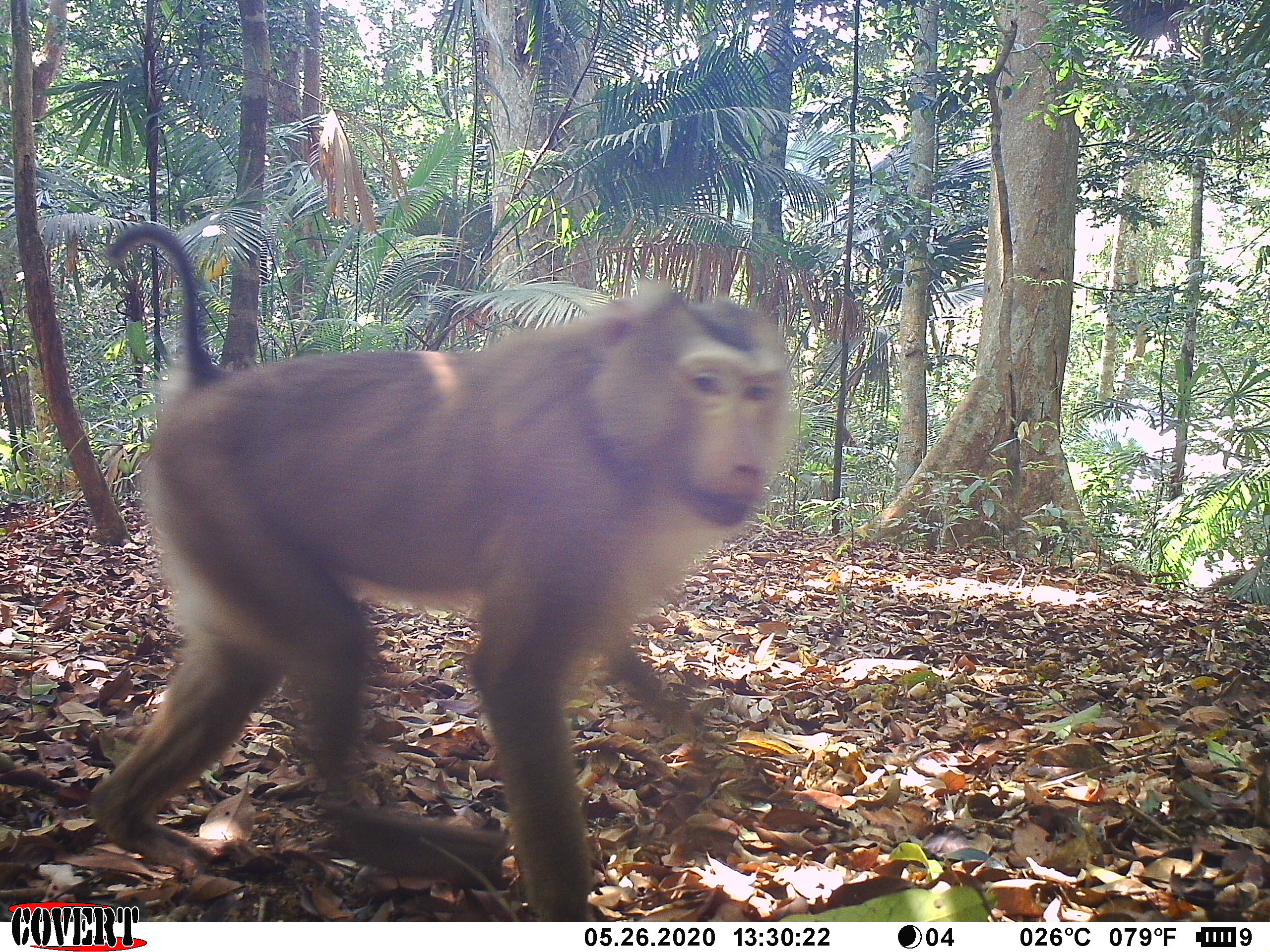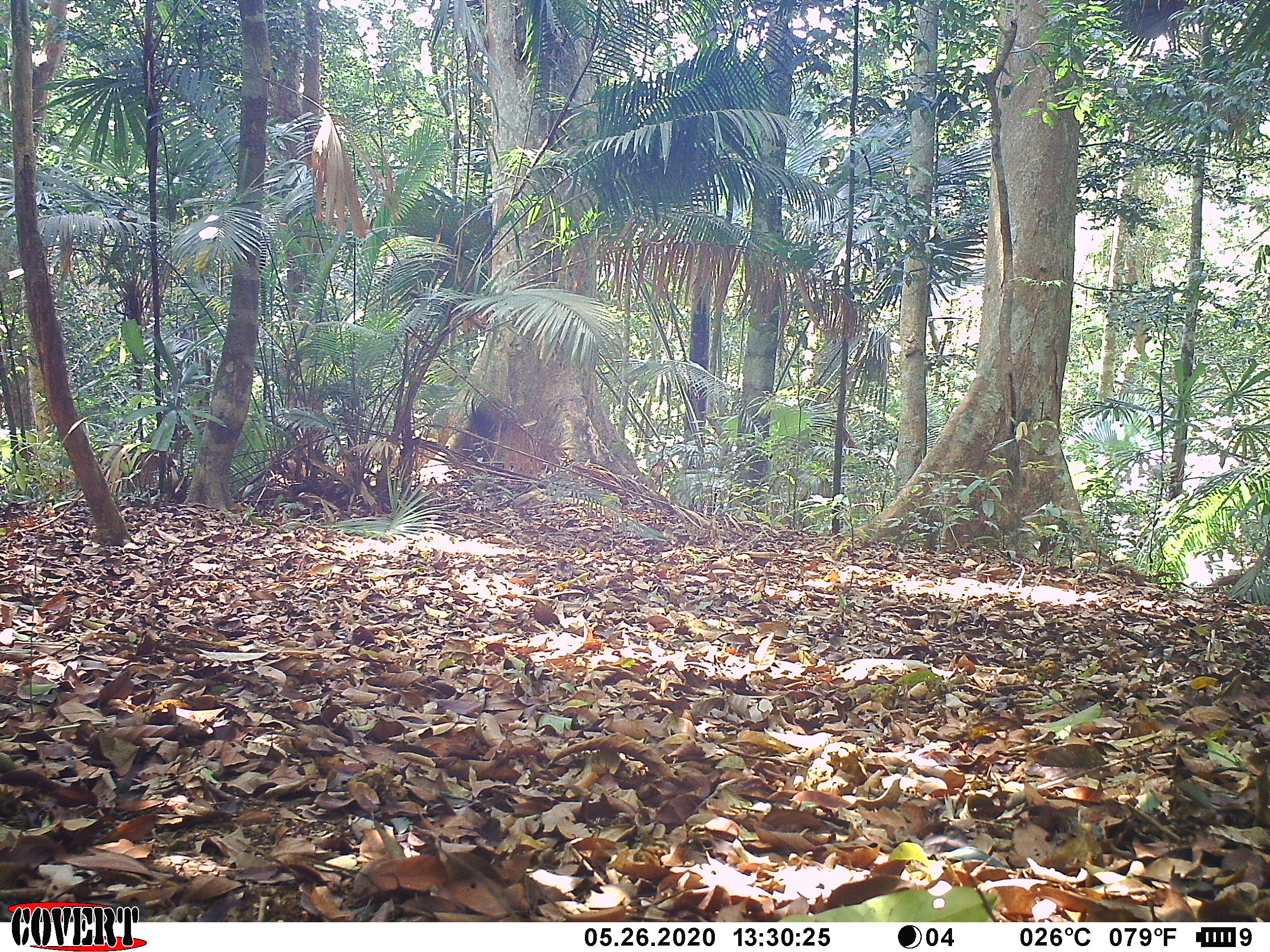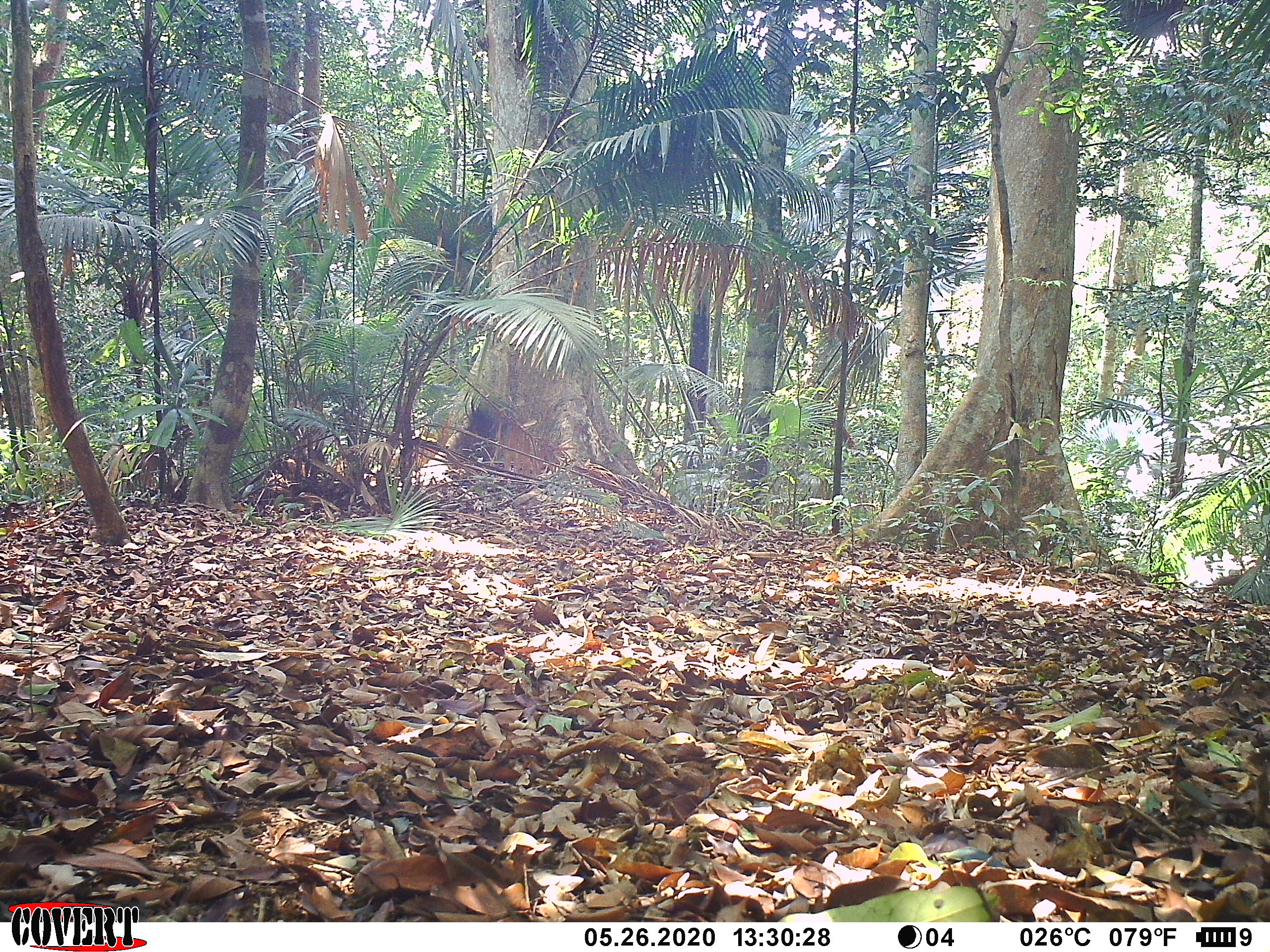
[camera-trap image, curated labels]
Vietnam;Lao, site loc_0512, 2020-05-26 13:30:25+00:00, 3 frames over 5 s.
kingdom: Animalia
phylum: Chordata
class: Mammalia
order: Primates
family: Cercopithecidae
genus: Macaca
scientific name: Macaca nemestrina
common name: pig-tailed macaque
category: pig tailed macaque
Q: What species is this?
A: Pig tailed macaque (pig-tailed macaque) (Macaca nemestrina).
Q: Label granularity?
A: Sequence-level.